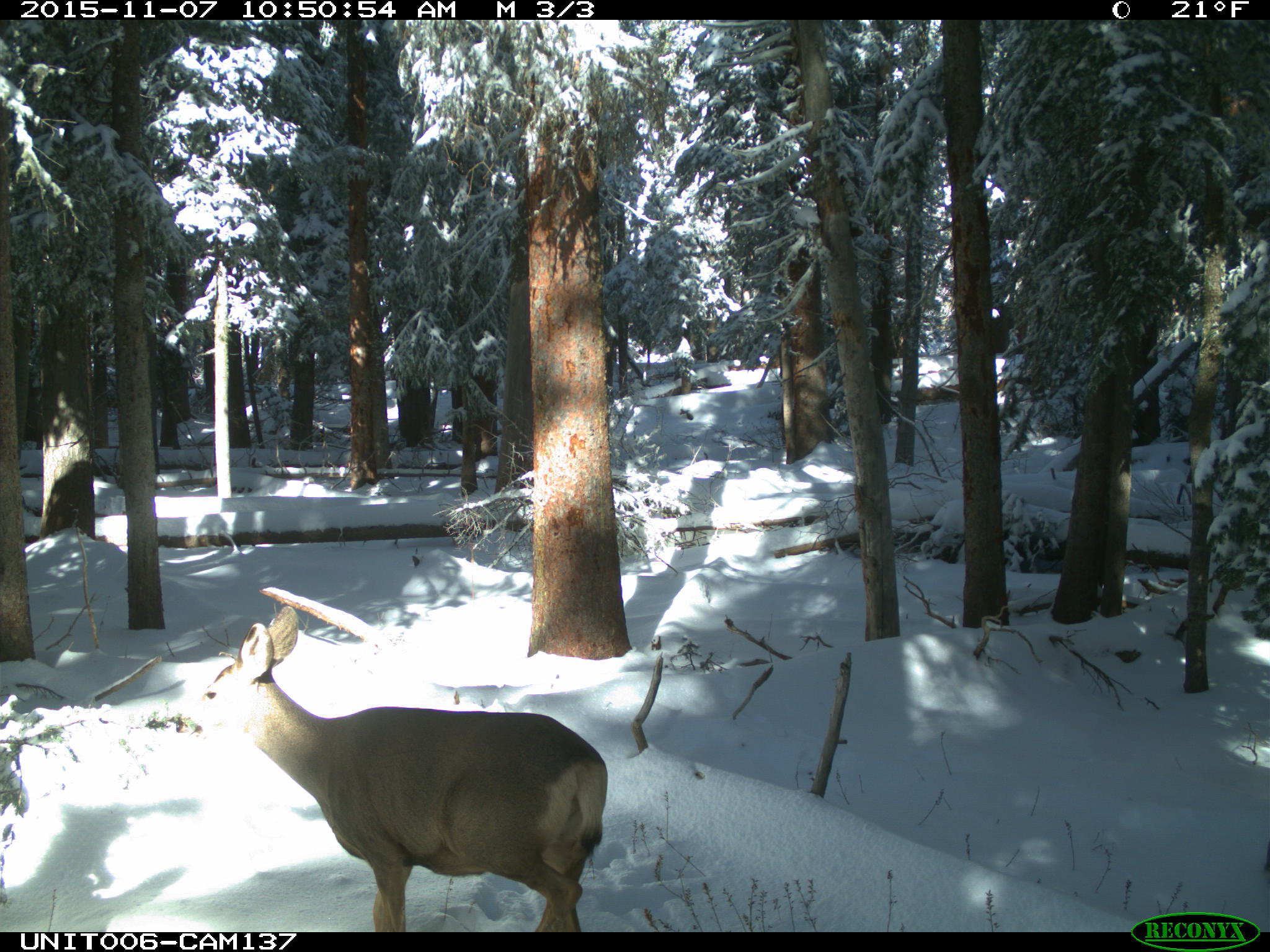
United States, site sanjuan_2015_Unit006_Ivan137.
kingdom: Animalia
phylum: Chordata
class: Mammalia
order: Artiodactyla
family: Cervidae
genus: Odocoileus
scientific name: Odocoileus hemionus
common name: mule deer